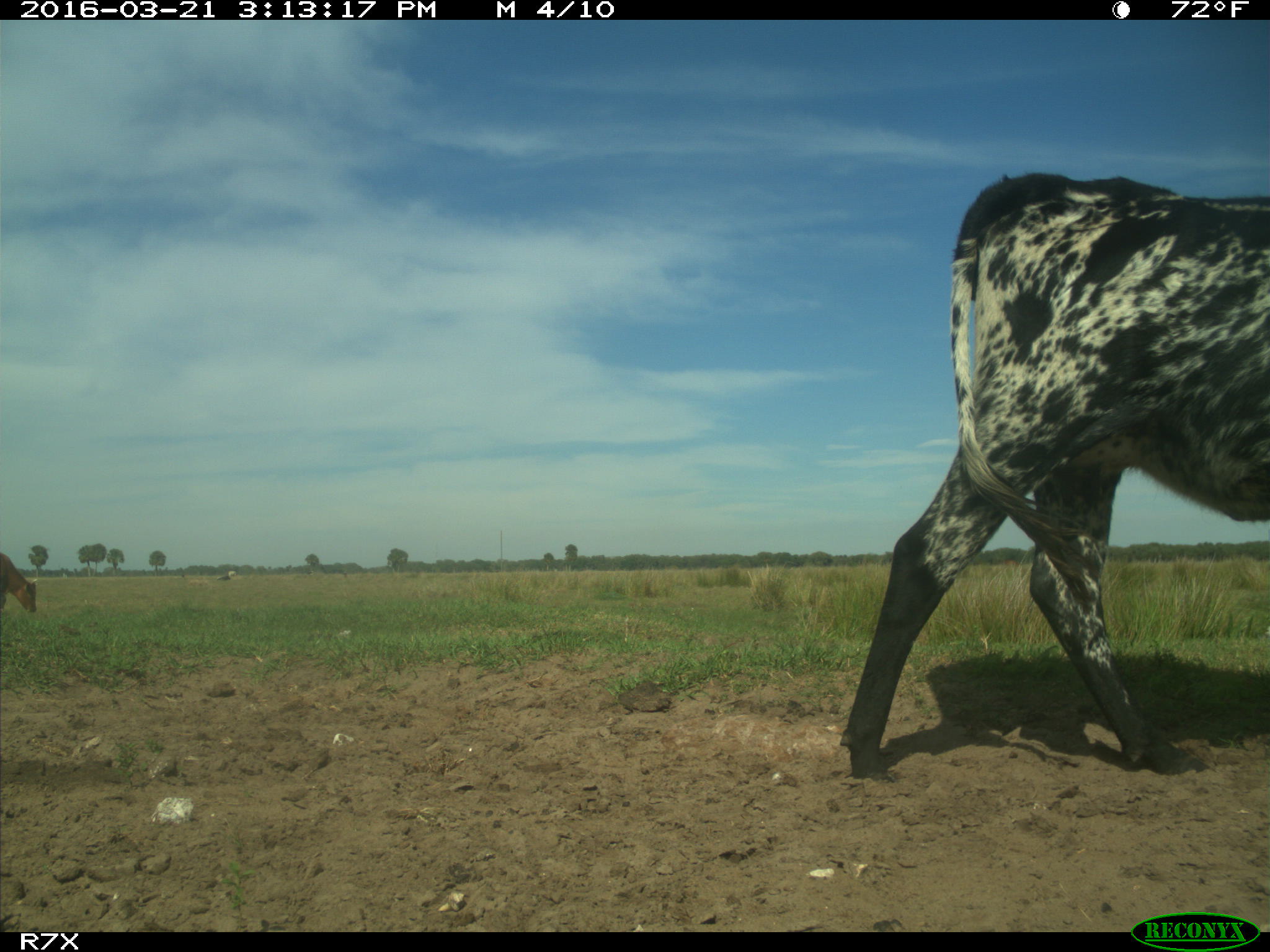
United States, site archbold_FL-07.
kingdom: Animalia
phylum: Chordata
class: Mammalia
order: Artiodactyla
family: Bovidae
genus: Bos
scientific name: Bos taurus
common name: domestic cow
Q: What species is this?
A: Bos taurus (domestic cow).